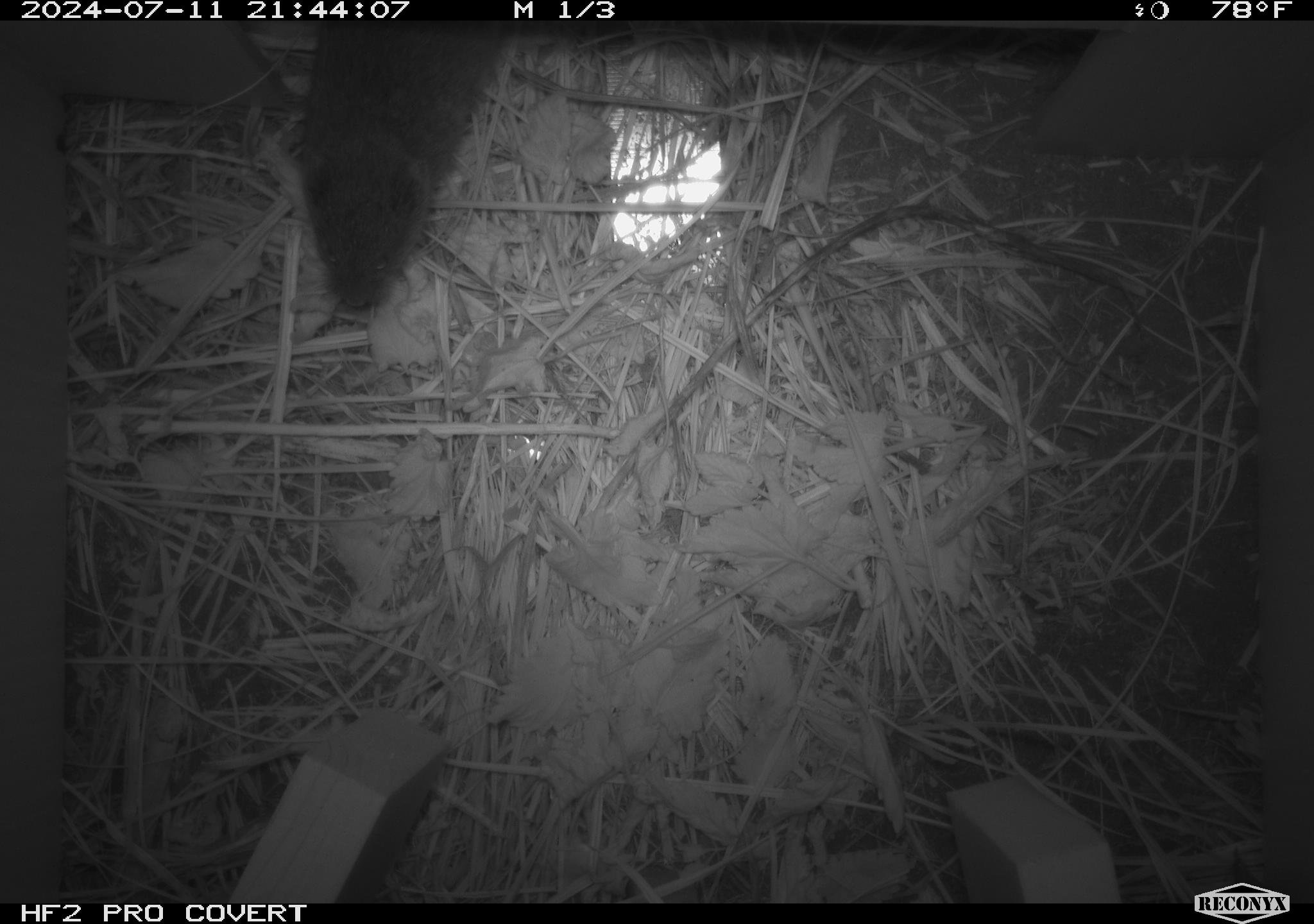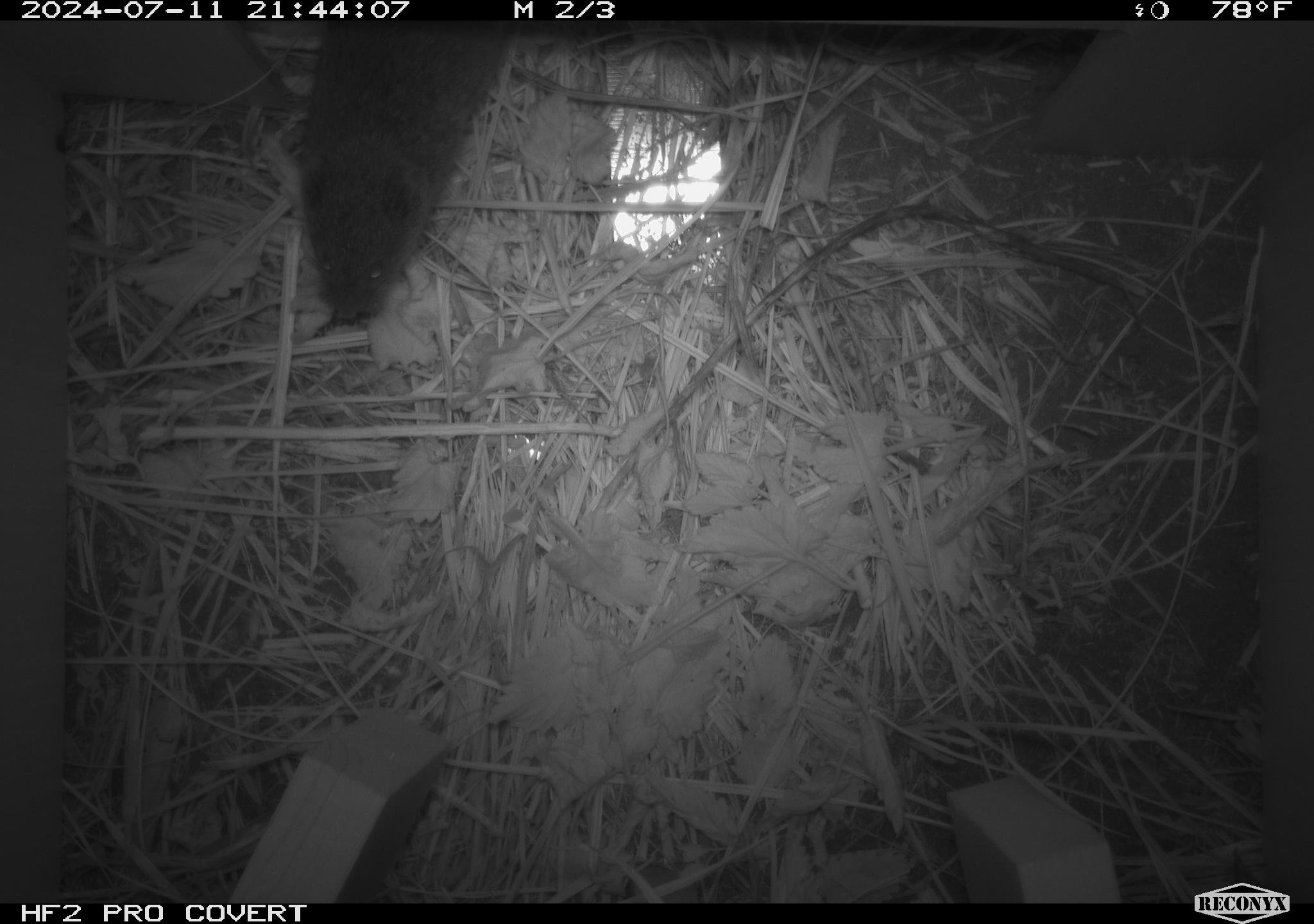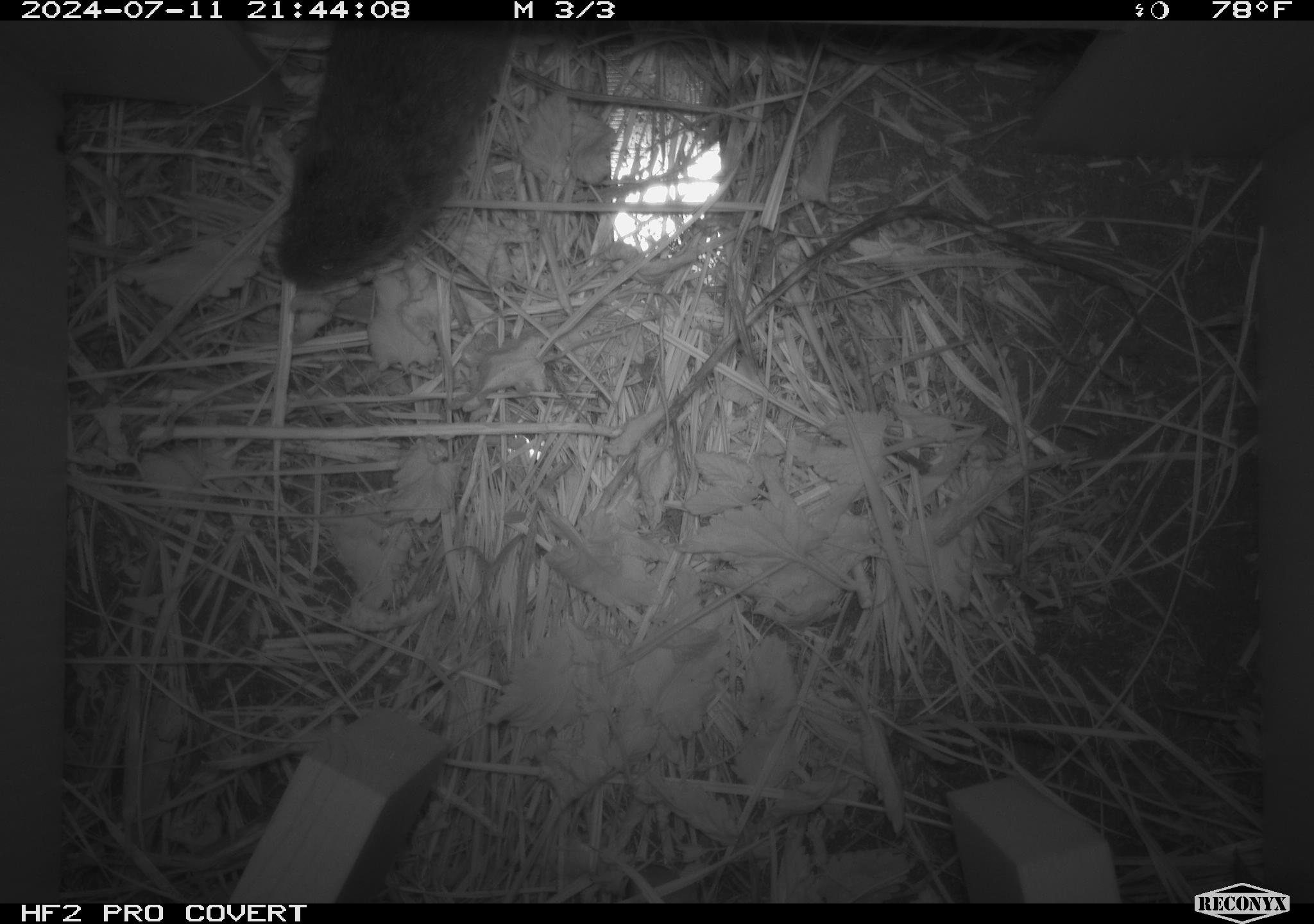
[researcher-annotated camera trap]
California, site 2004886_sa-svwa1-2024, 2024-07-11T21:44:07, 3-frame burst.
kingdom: Animalia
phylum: Chordata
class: Mammalia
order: Rodentia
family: Cricetidae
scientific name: Arvicolinae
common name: voles, lemmings, and muskrats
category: arvicolinae subfamily